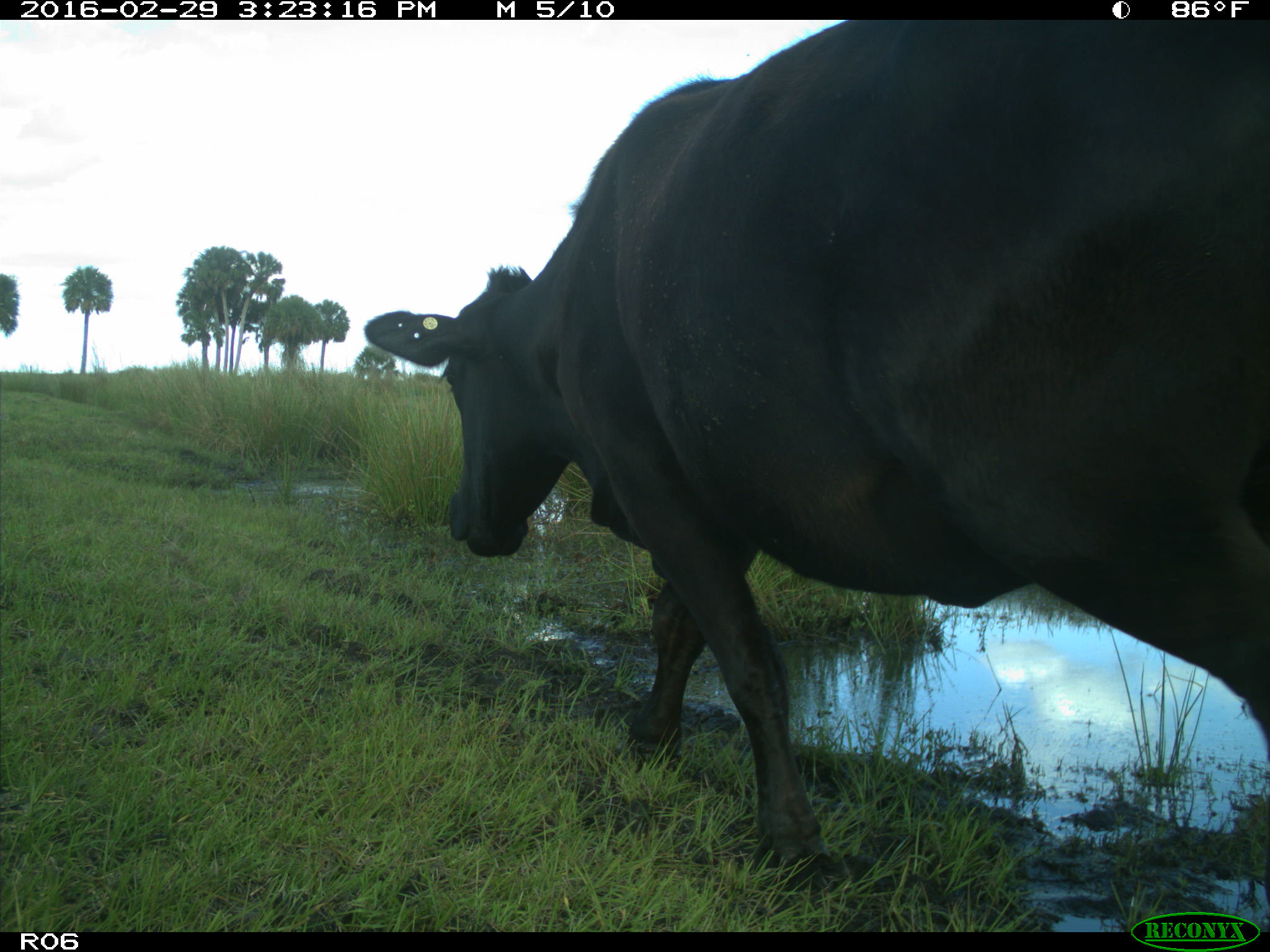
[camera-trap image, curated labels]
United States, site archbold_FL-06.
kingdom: Animalia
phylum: Chordata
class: Mammalia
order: Artiodactyla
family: Bovidae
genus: Bos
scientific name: Bos taurus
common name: domestic cow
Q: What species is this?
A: Bos taurus (domestic cow).